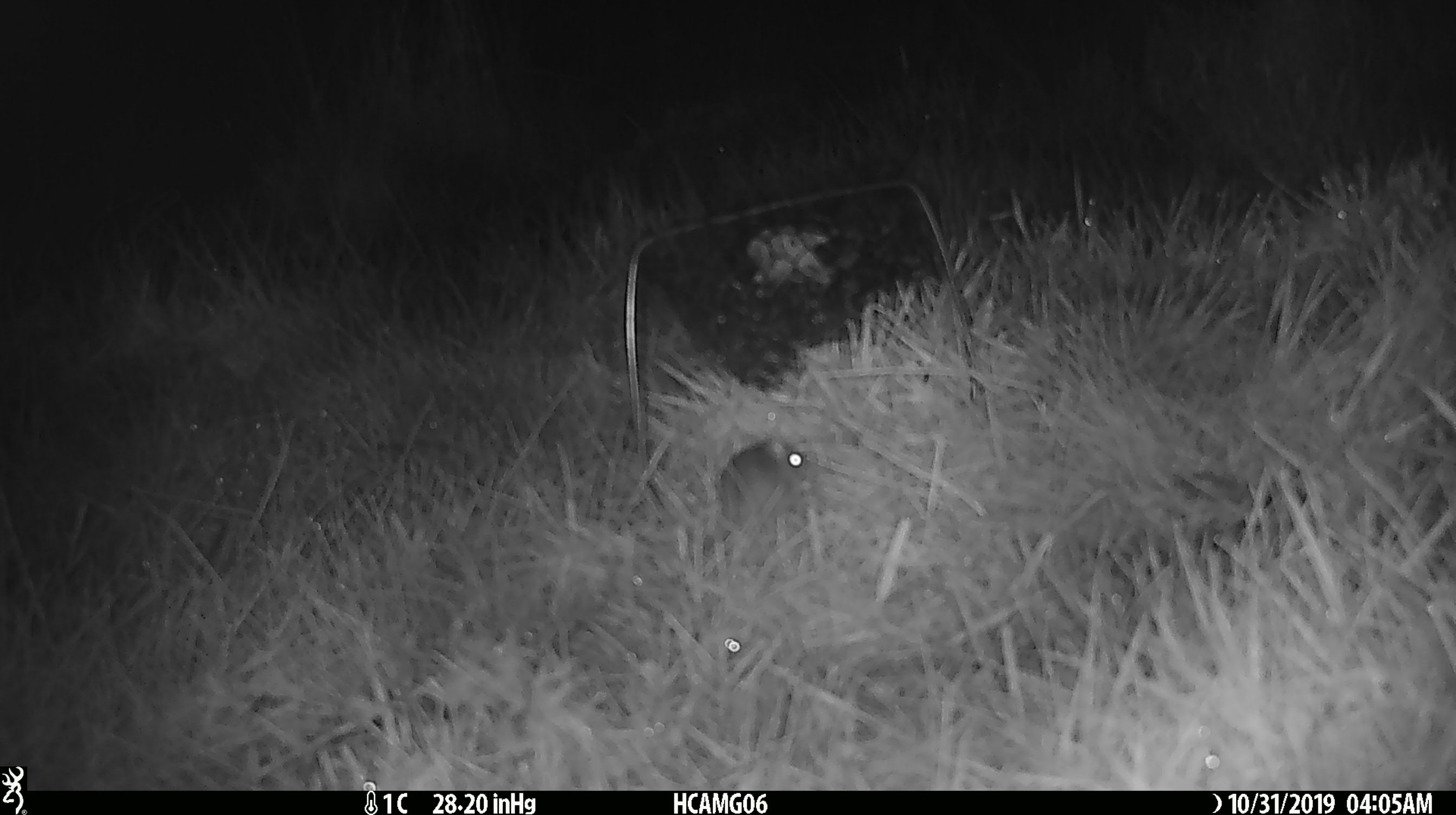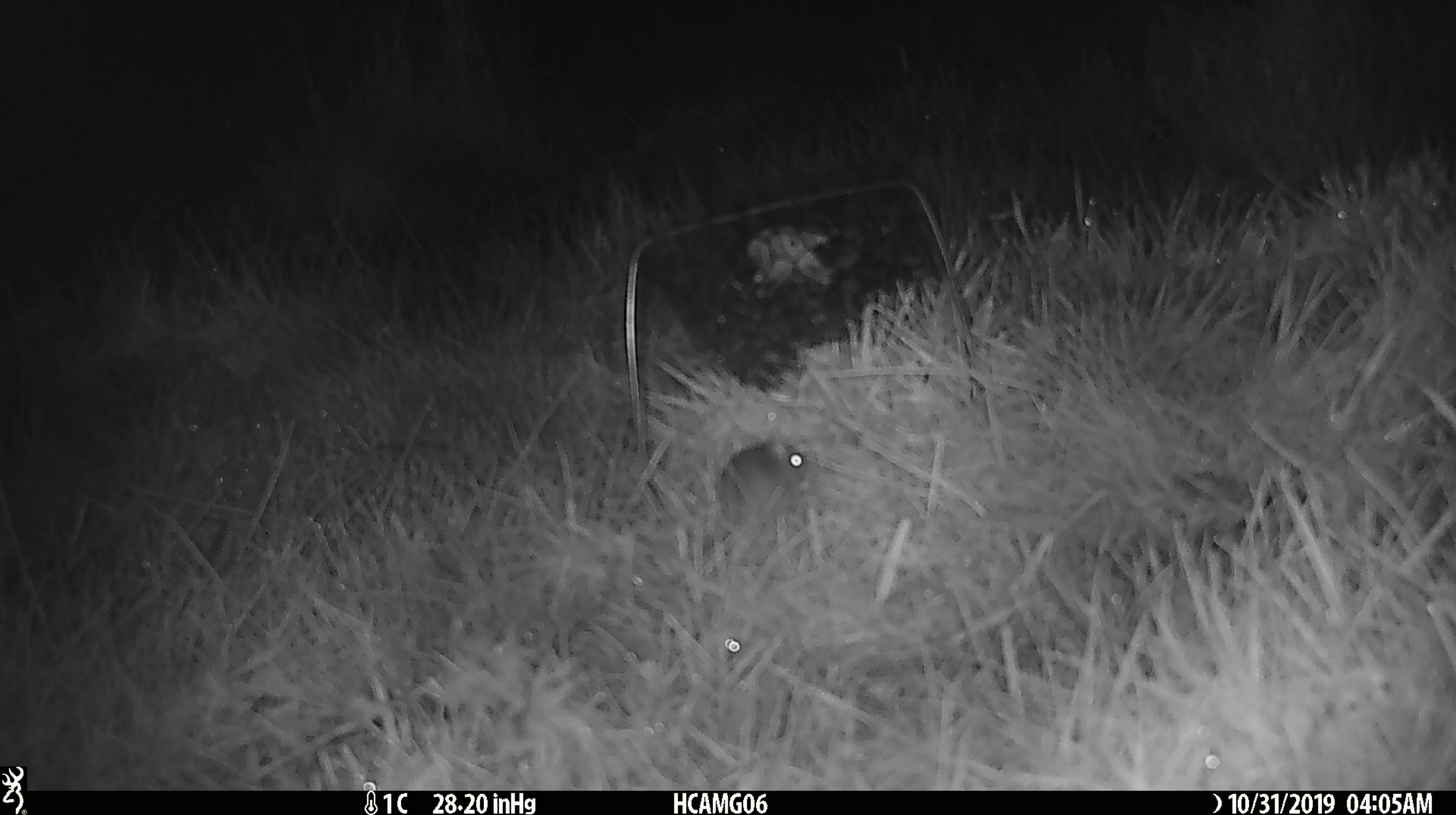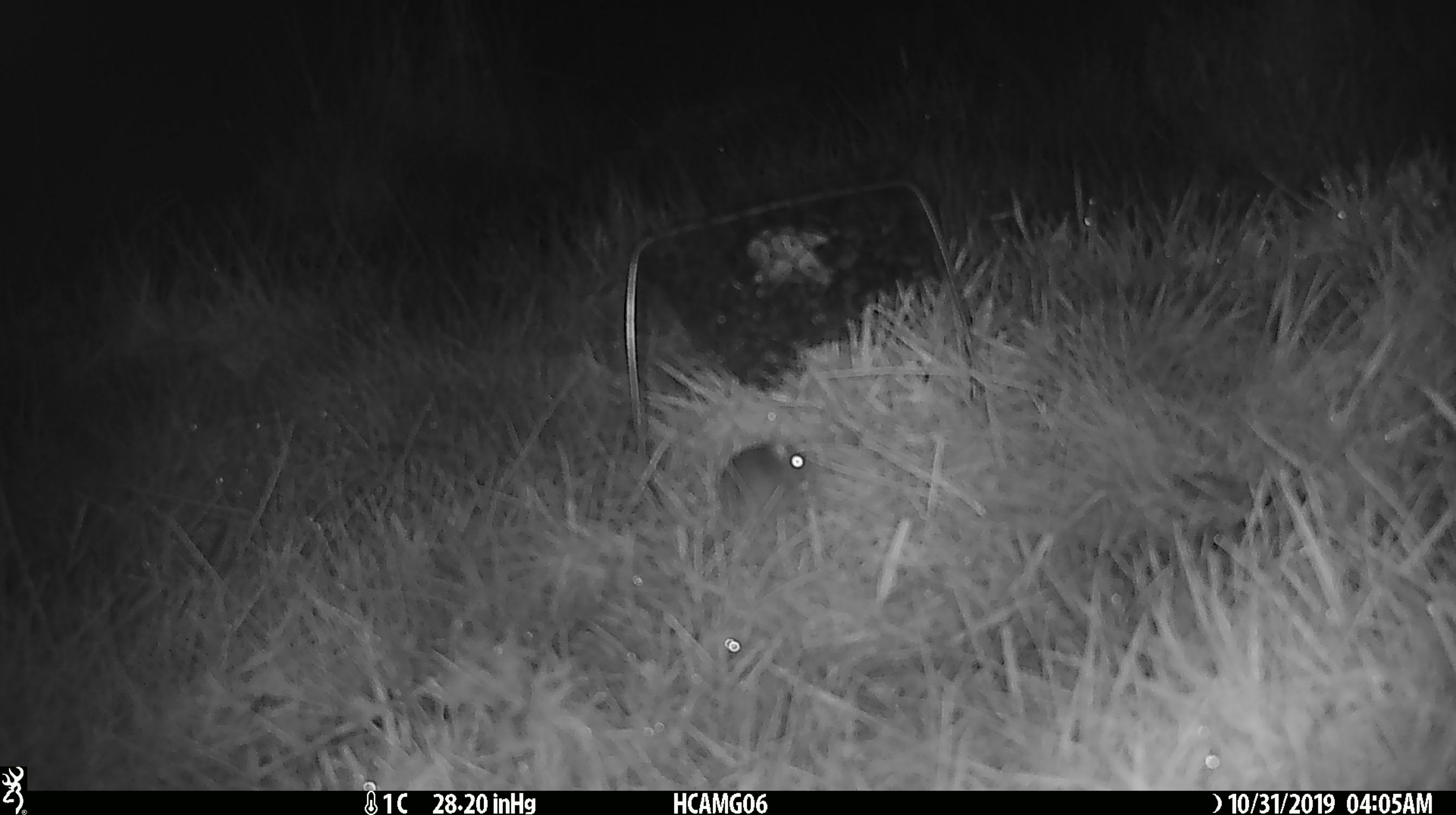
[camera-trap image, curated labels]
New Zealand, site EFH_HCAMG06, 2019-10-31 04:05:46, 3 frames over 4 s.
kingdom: Animalia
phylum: Chordata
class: Mammalia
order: Rodentia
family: Muridae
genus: Mus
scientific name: Mus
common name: mouse